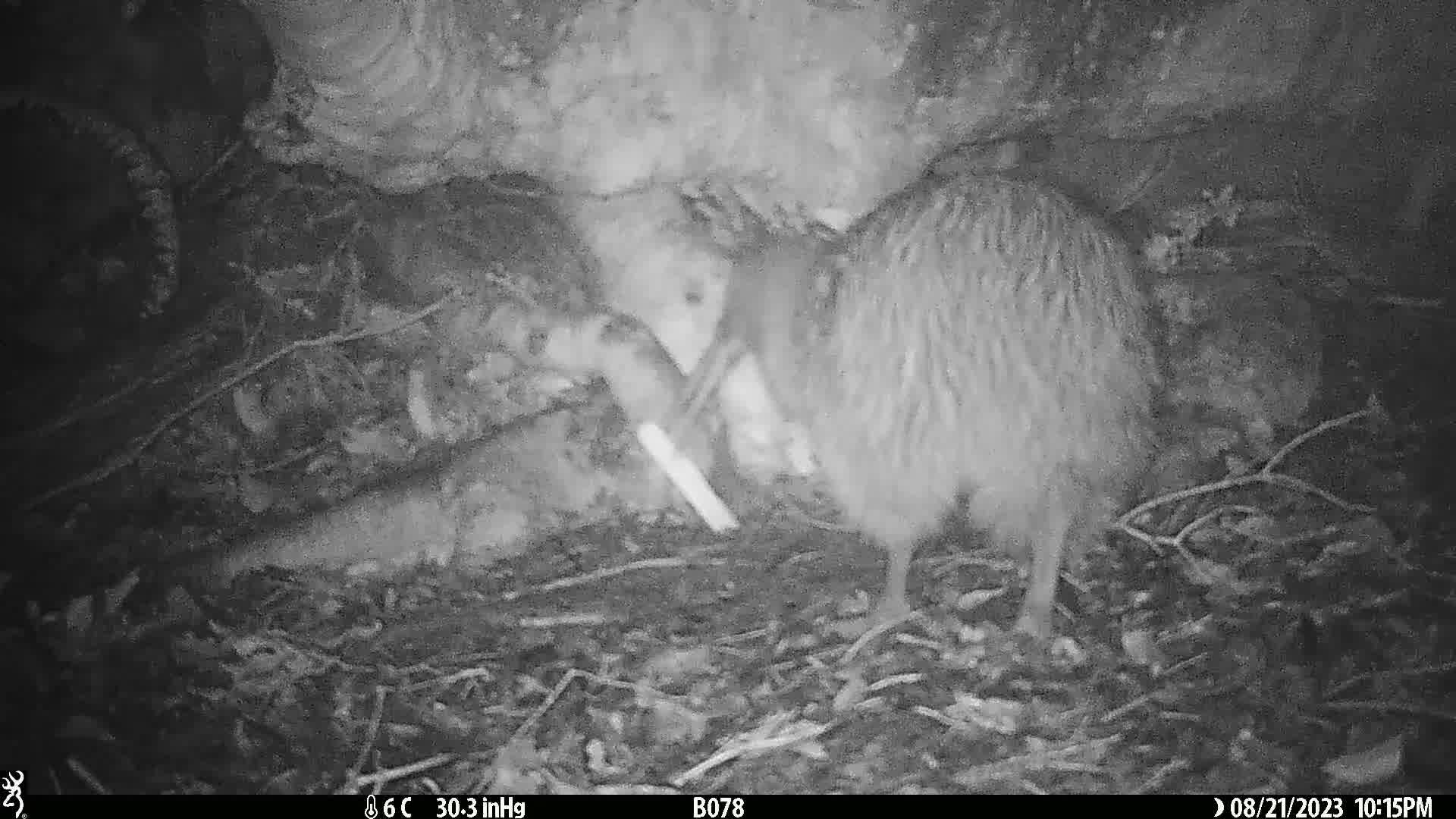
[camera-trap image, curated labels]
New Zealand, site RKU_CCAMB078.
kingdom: Animalia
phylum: Chordata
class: Aves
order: Apterygiformes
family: Apterygidae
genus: Apteryx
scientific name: Apteryx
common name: kiwi